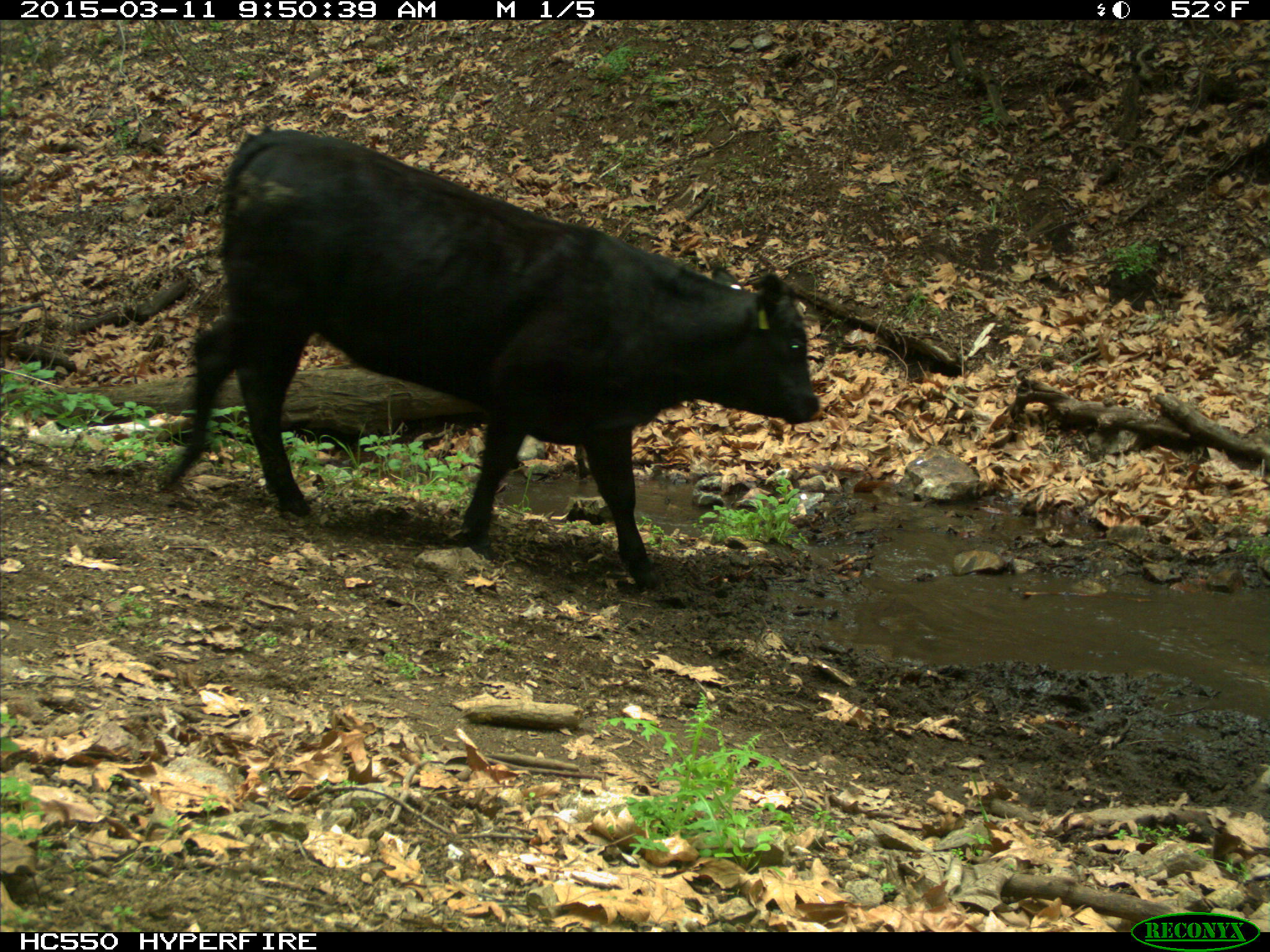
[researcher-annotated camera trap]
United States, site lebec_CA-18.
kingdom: Animalia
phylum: Chordata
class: Mammalia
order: Artiodactyla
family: Bovidae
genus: Bos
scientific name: Bos taurus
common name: domestic cow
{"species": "Bos taurus (domestic cow)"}